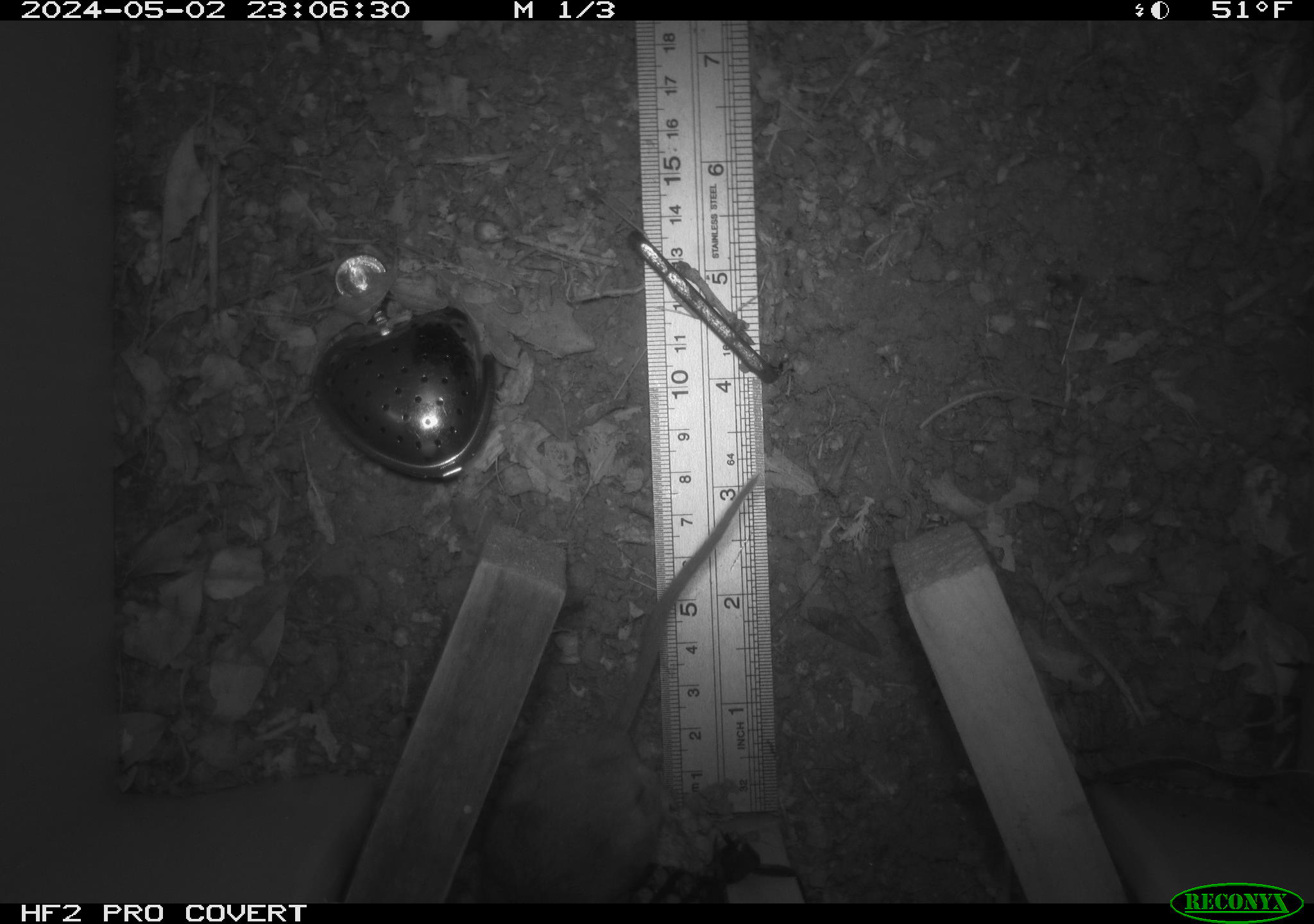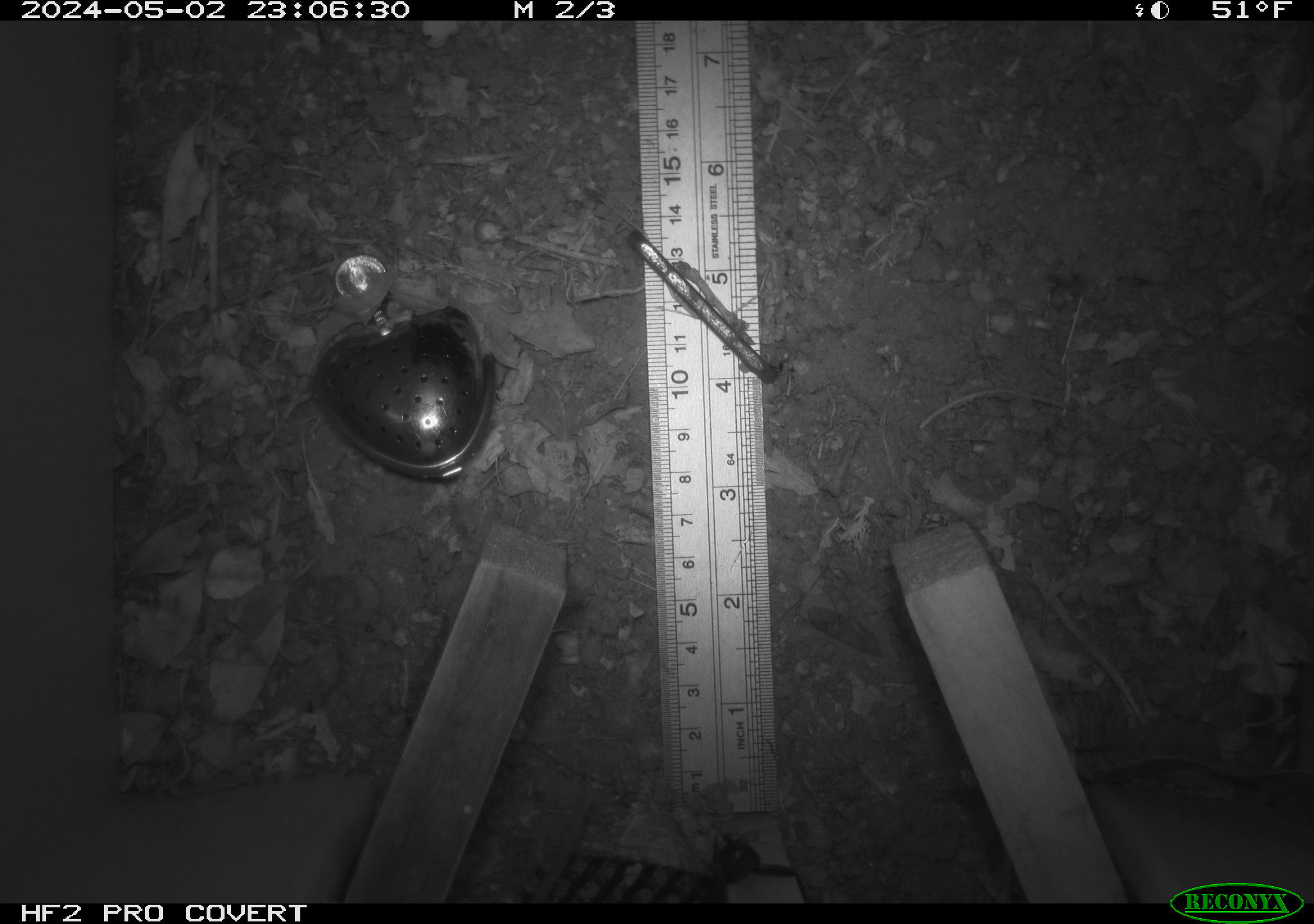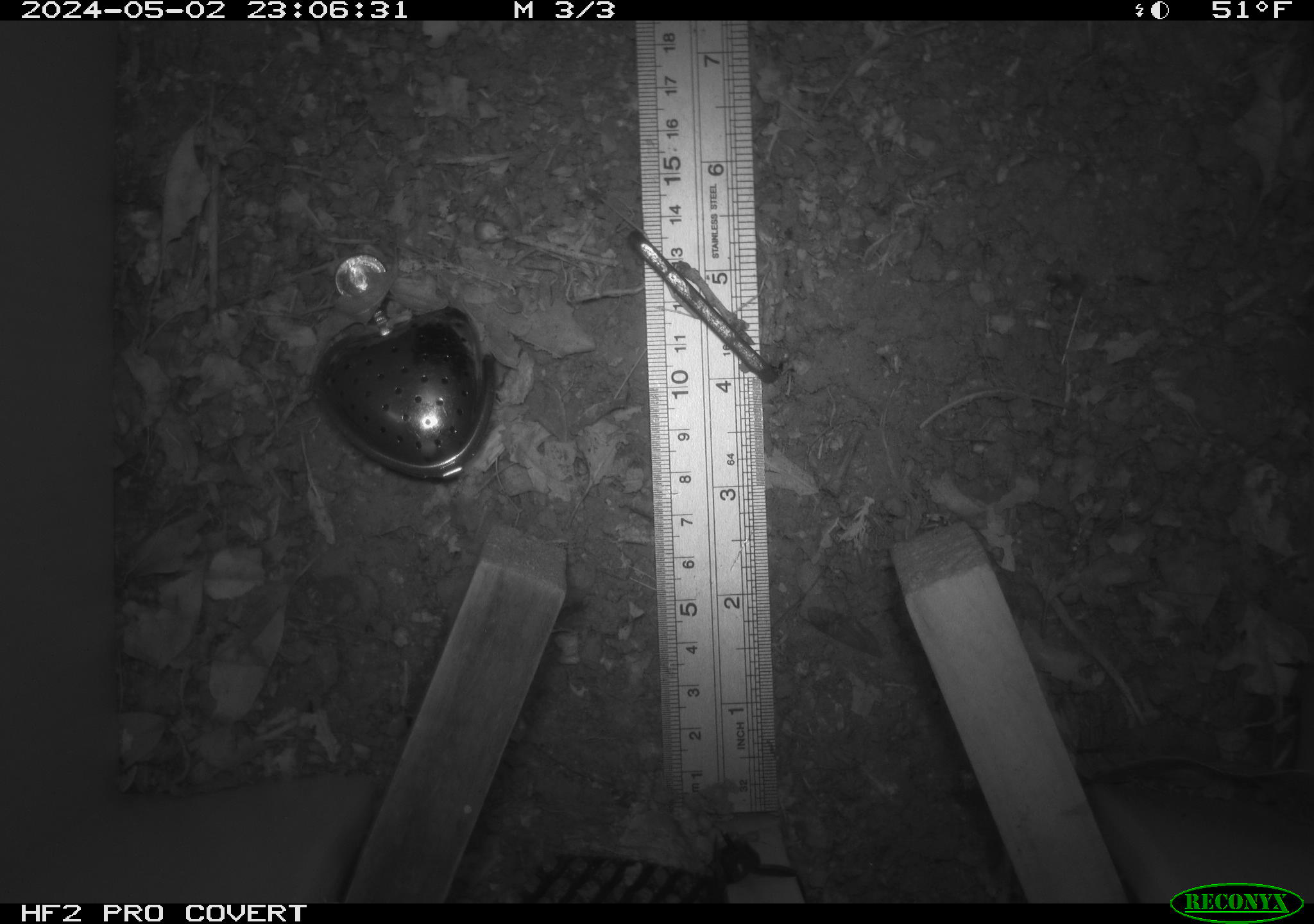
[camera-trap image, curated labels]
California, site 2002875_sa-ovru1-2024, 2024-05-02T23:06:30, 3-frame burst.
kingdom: Animalia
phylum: Chordata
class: Mammalia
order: Rodentia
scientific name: Rodentia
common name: rodent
Rodent (Rodentia).